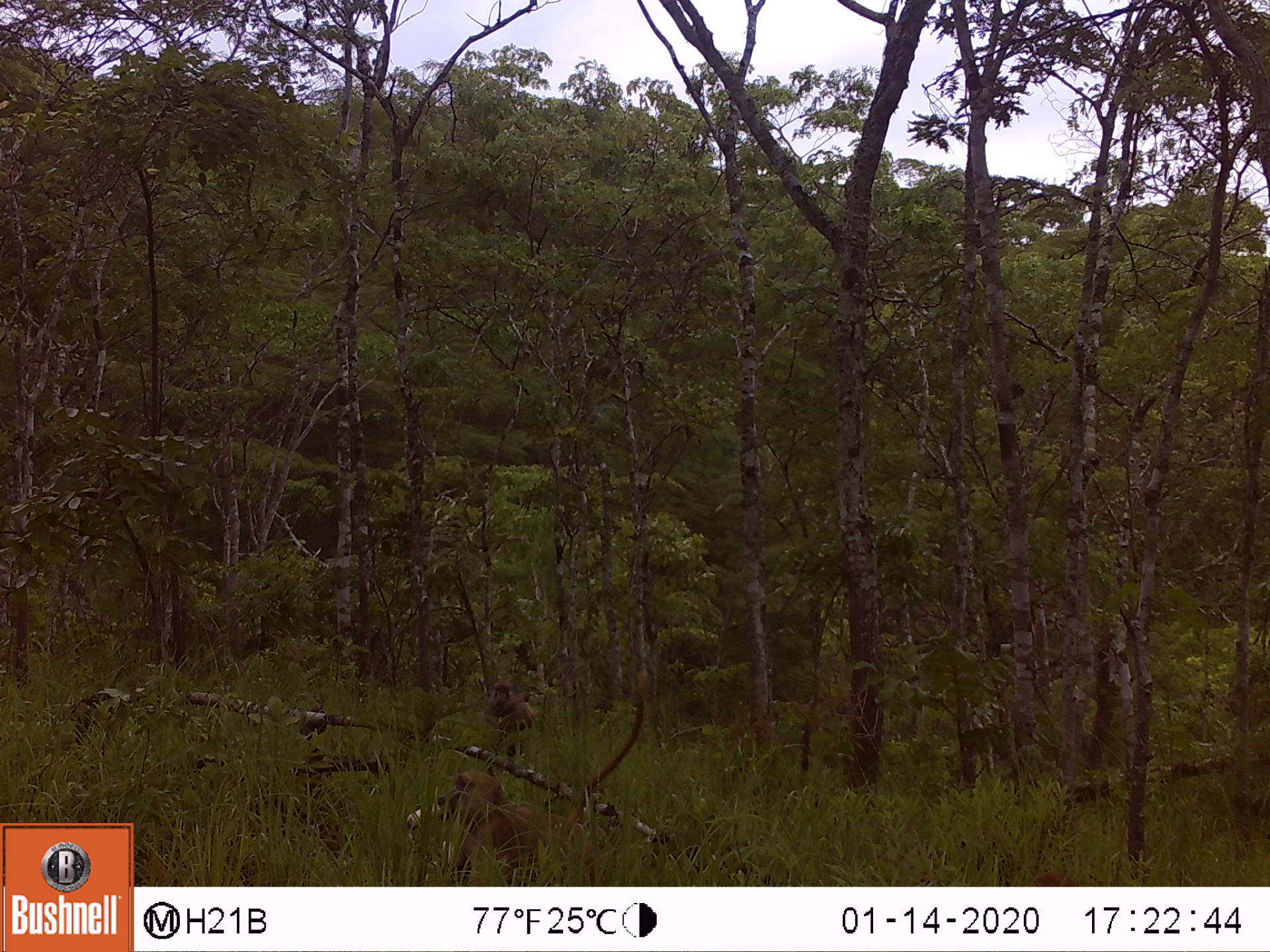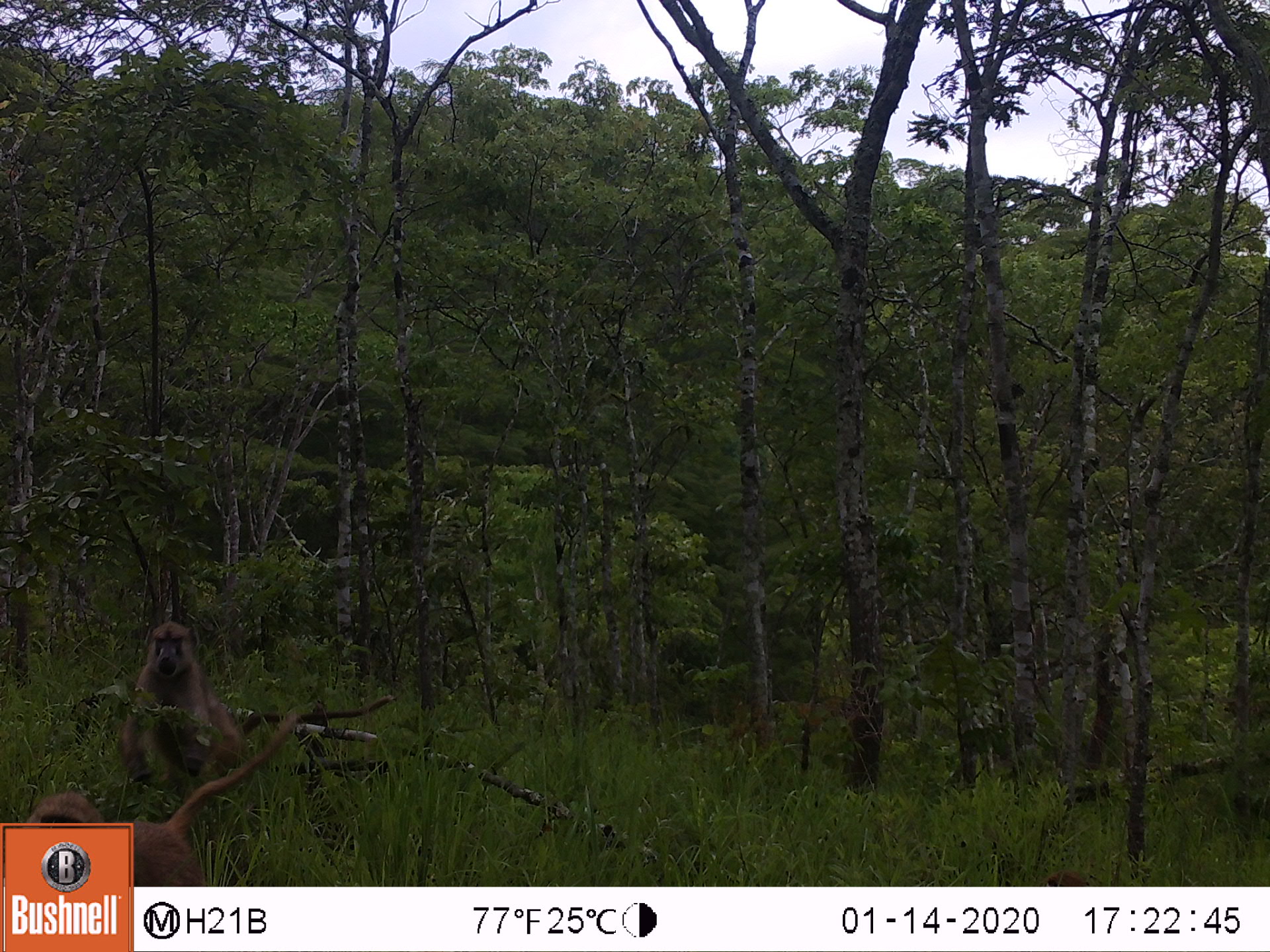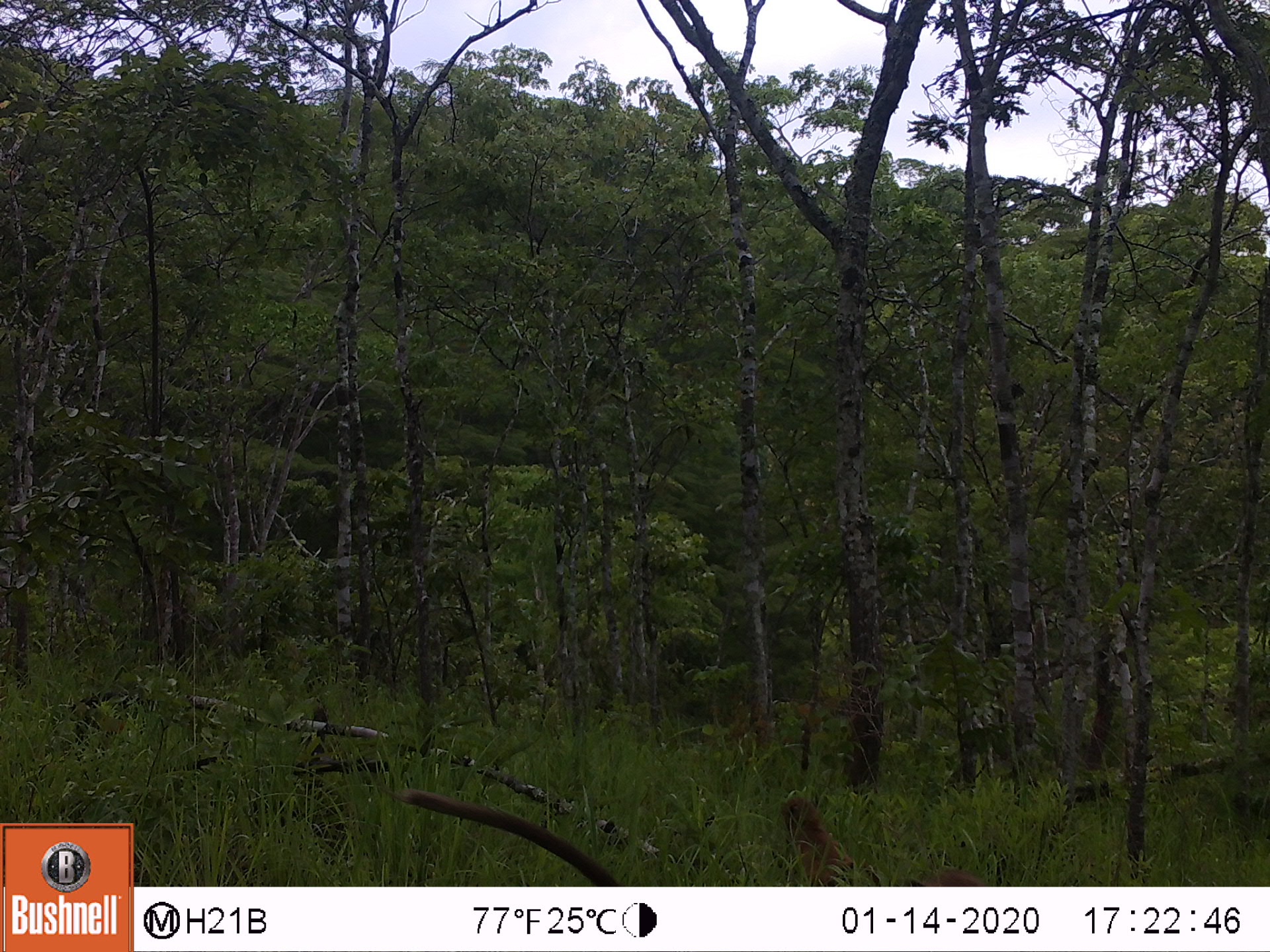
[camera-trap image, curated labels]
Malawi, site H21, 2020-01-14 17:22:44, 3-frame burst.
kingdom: Animalia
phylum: Chordata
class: Mammalia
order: Primates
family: Cercopithecidae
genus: Papio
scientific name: Papio cynocephalus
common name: yellow baboon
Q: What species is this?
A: Yellow baboon (Papio cynocephalus).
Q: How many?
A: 2.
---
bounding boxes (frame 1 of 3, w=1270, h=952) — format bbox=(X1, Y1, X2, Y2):
yellow baboon: bbox=(448, 760, 617, 873); bbox=(470, 675, 543, 739)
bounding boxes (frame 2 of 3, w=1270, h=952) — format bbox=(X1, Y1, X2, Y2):
yellow baboon: bbox=(116, 614, 244, 791)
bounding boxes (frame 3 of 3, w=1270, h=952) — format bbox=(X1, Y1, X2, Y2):
yellow baboon: bbox=(765, 786, 875, 877)